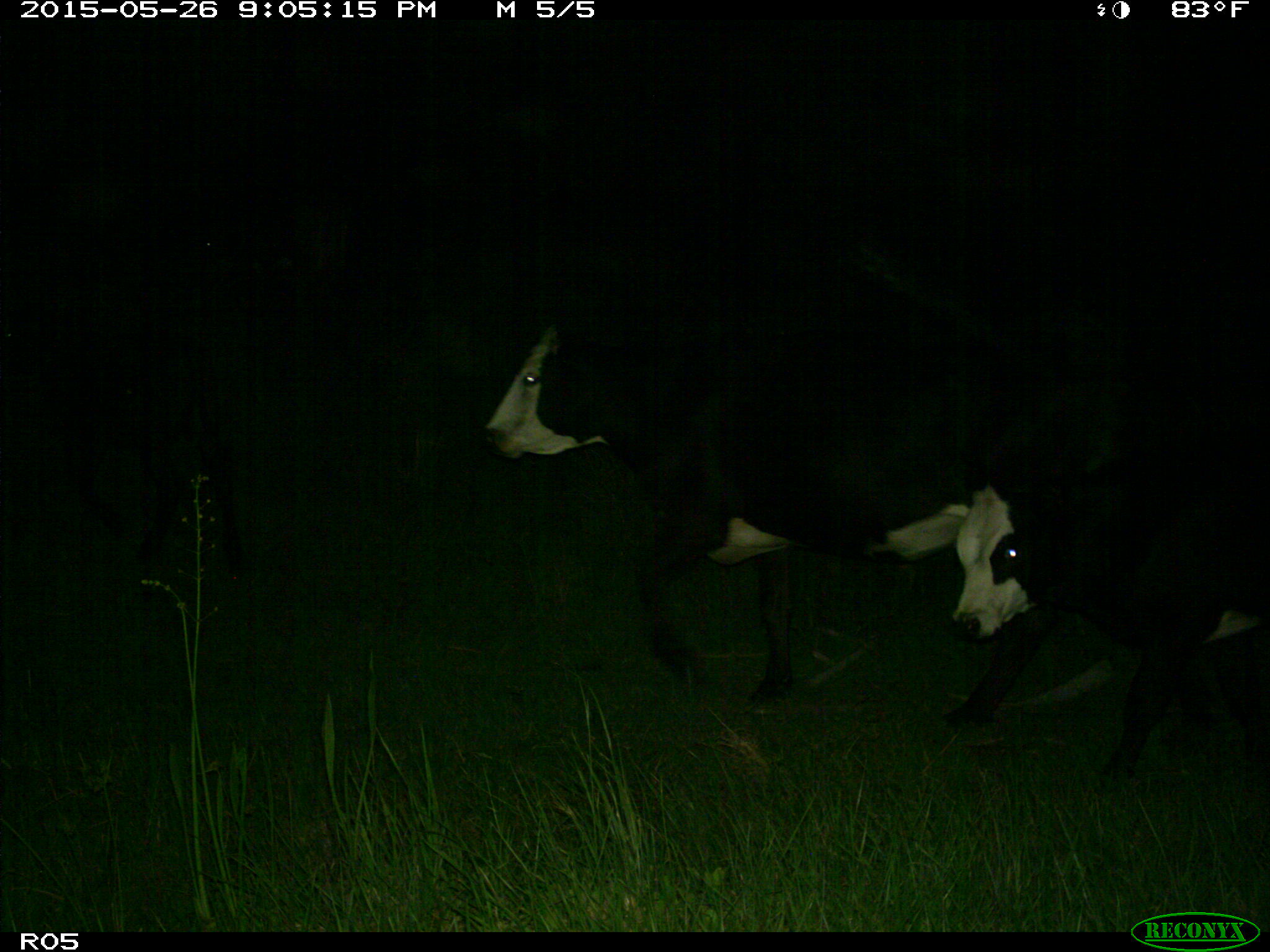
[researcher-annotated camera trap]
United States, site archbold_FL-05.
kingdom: Animalia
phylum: Chordata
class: Mammalia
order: Artiodactyla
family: Bovidae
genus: Bos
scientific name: Bos taurus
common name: domestic cow